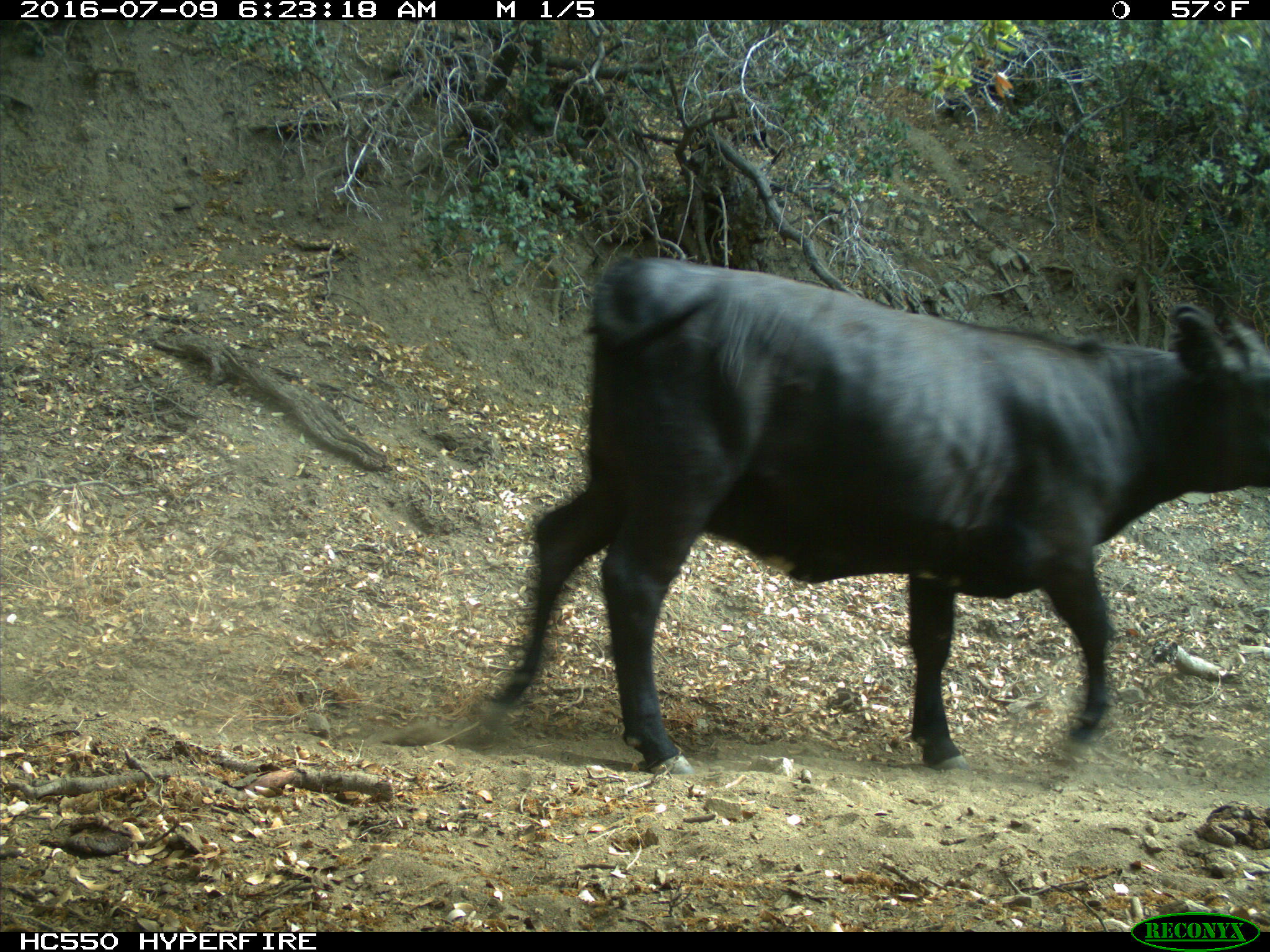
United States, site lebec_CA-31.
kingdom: Animalia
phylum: Chordata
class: Mammalia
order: Artiodactyla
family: Bovidae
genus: Bos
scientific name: Bos taurus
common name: domestic cow